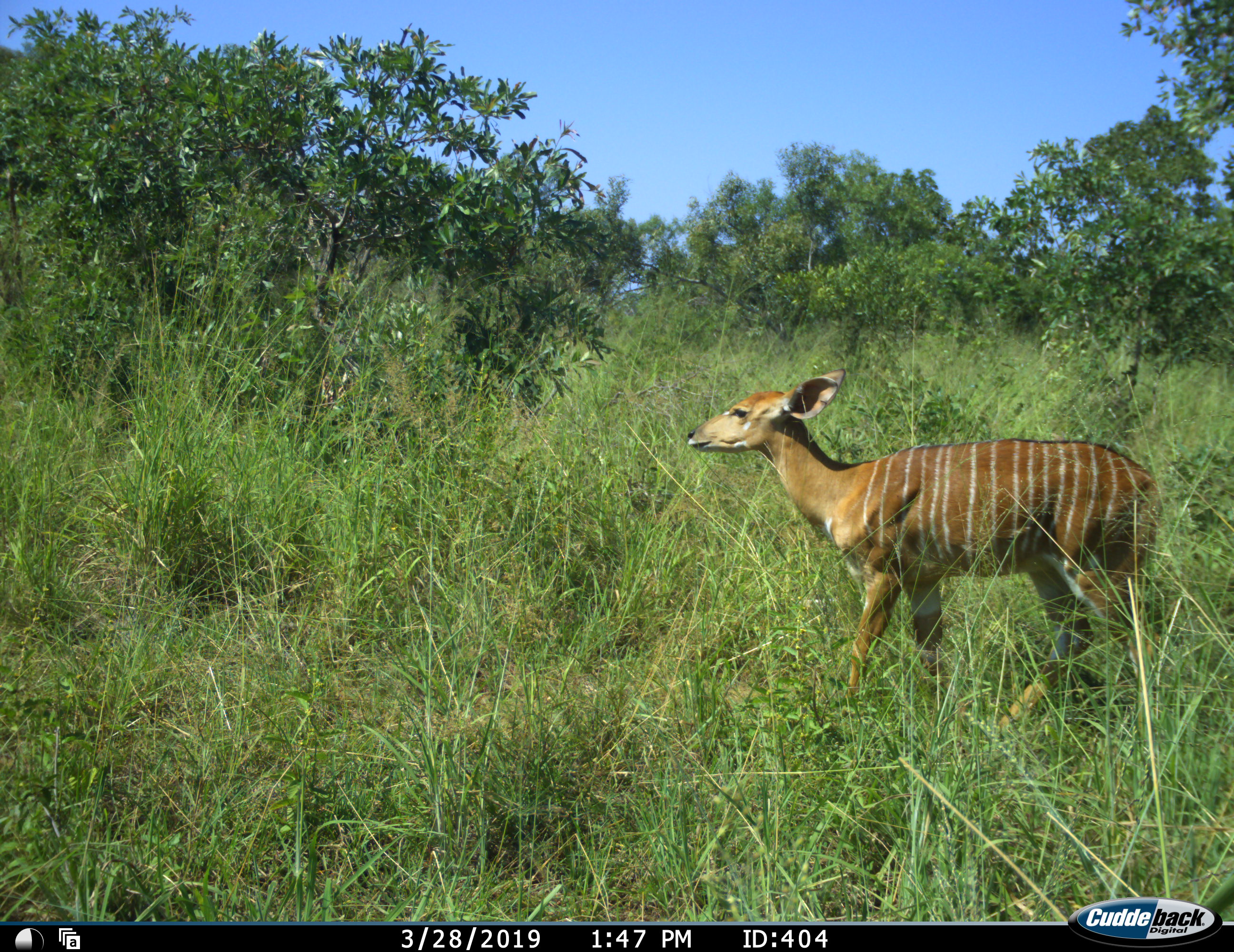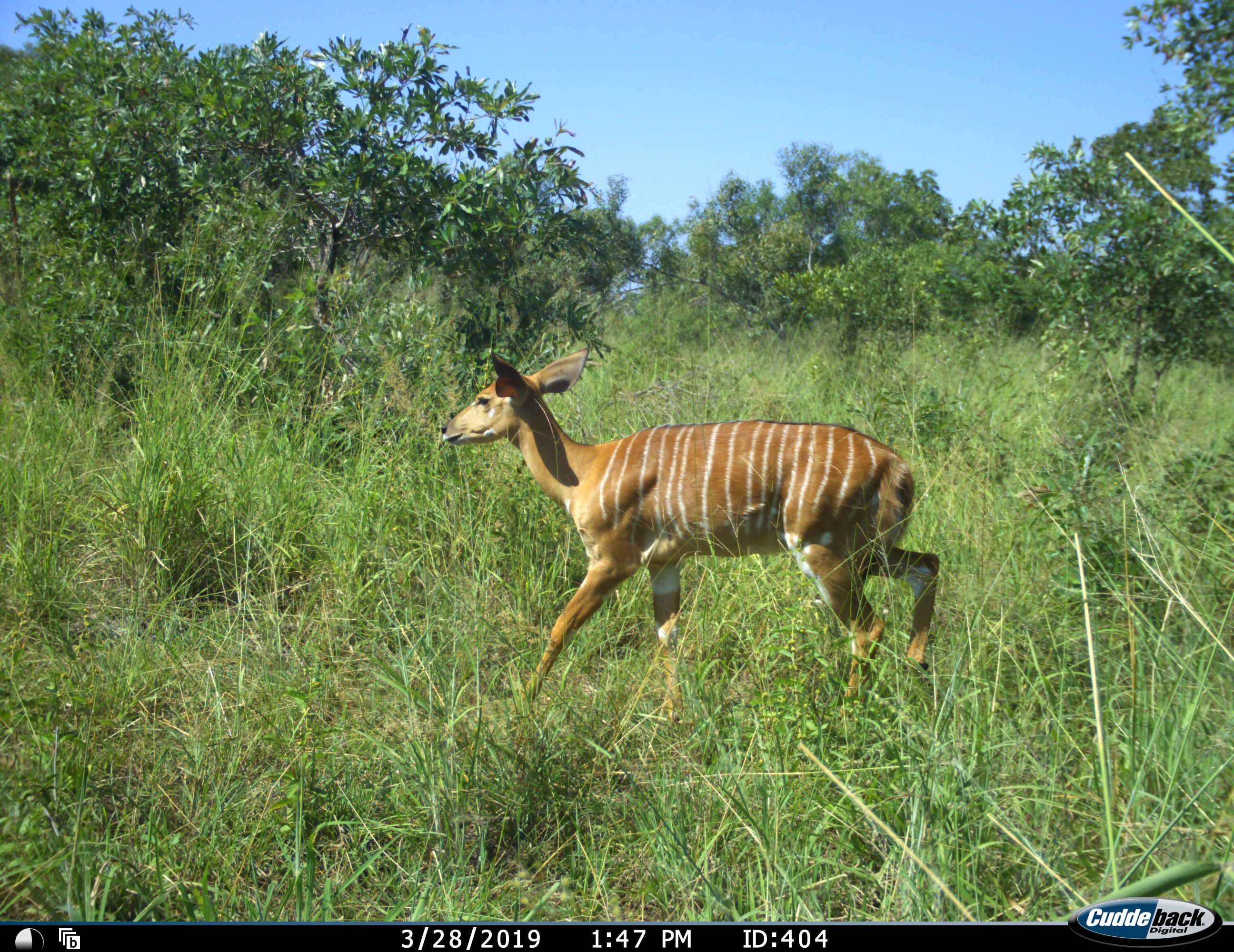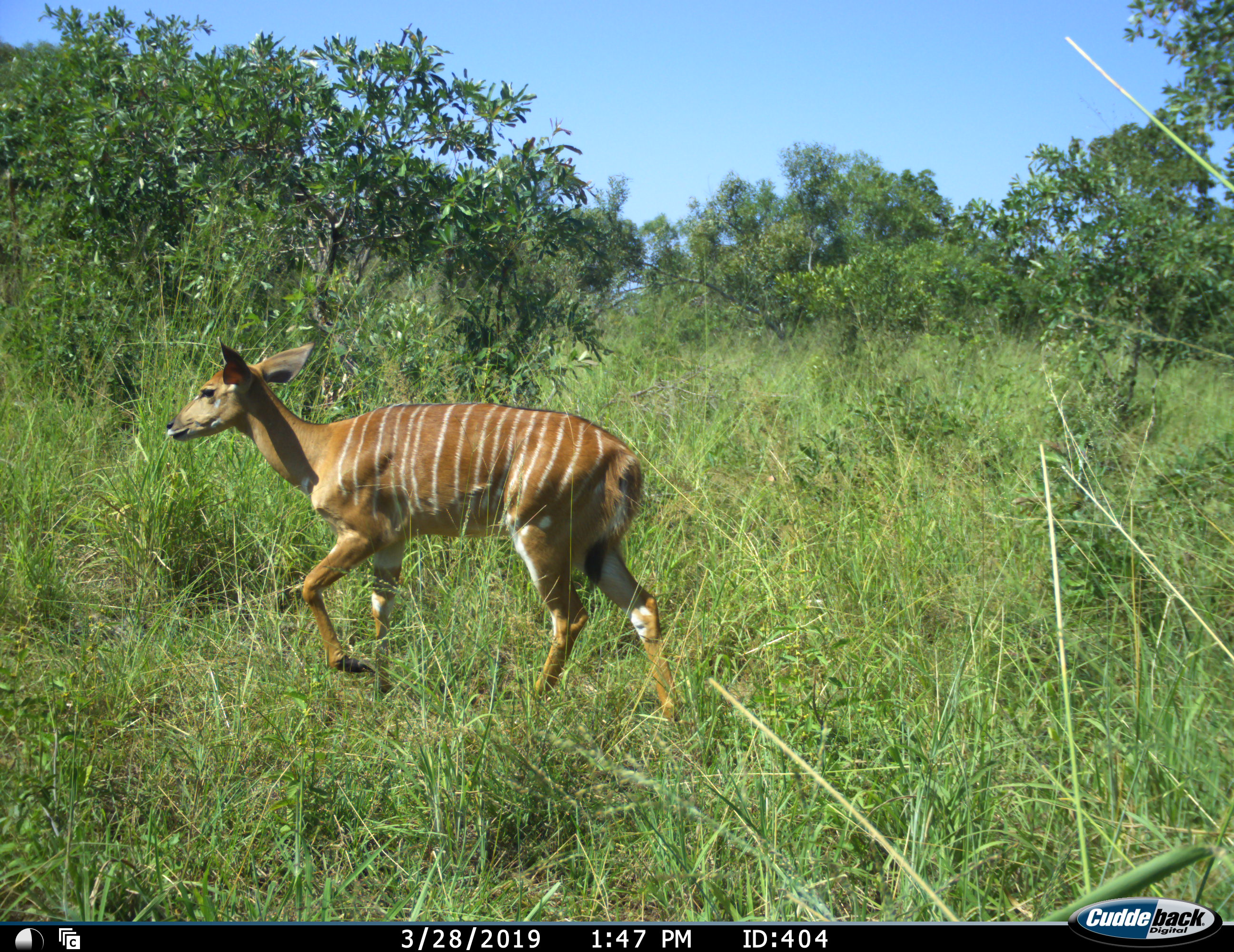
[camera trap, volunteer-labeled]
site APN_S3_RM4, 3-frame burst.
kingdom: Animalia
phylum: Chordata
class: Mammalia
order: Artiodactyla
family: Bovidae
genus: Tragelaphus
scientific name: Tragelaphus angasii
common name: nyala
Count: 1.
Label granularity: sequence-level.